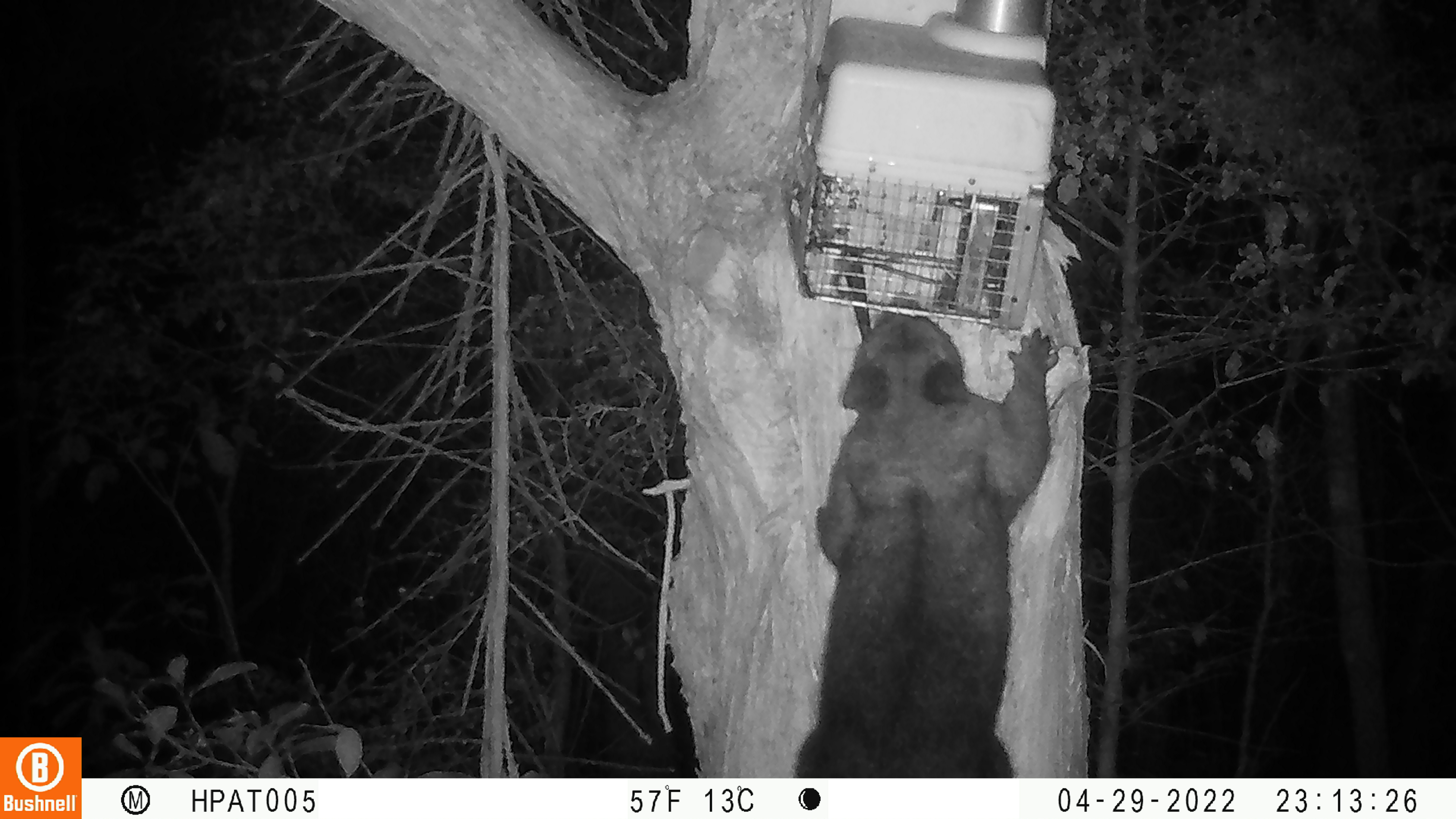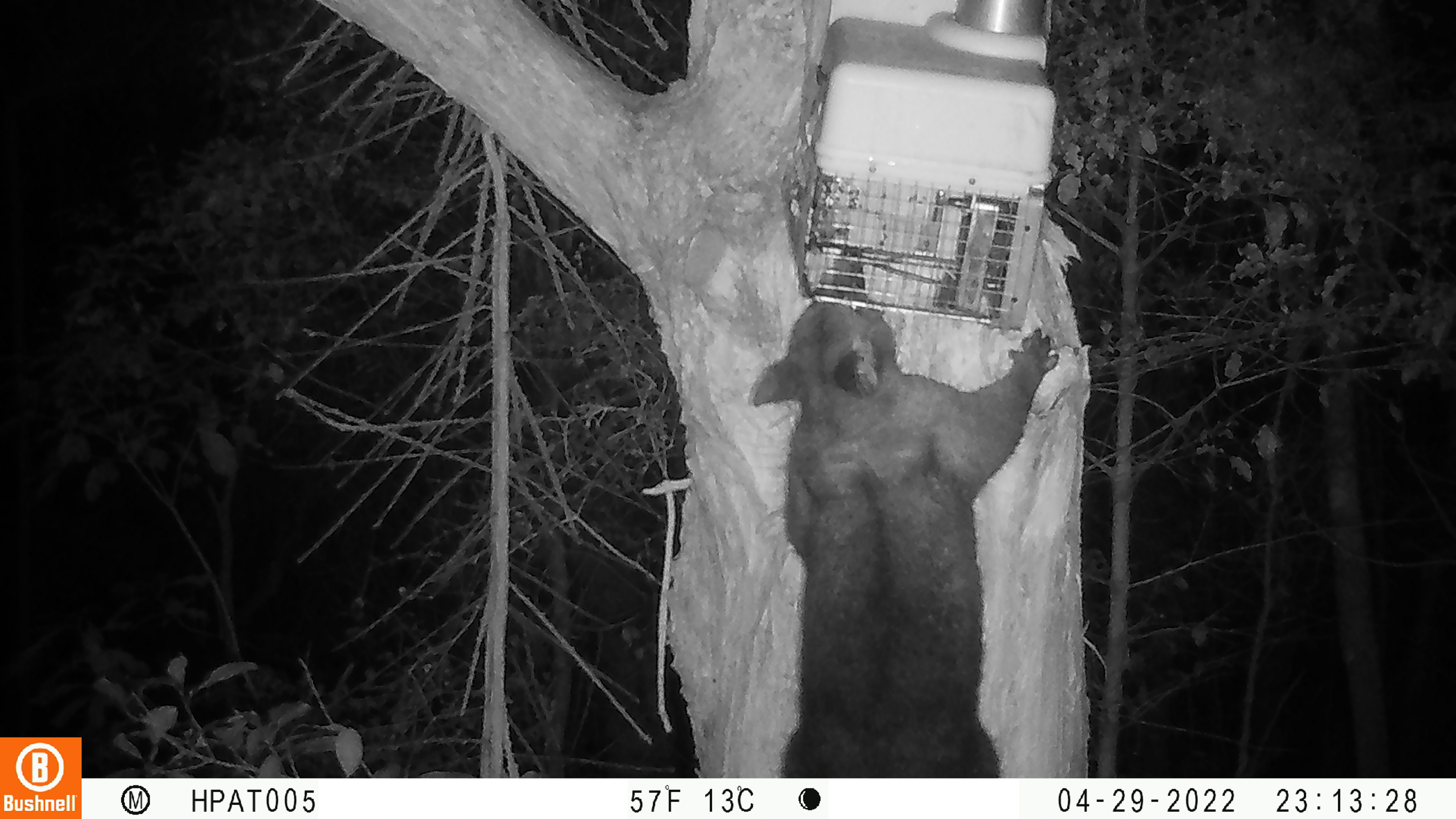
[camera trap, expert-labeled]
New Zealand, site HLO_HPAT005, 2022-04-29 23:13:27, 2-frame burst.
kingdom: Animalia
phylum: Chordata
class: Mammalia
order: Diprotodontia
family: Phalangeridae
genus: Trichosurus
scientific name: Trichosurus vulpecula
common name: common brushtail possum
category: possum